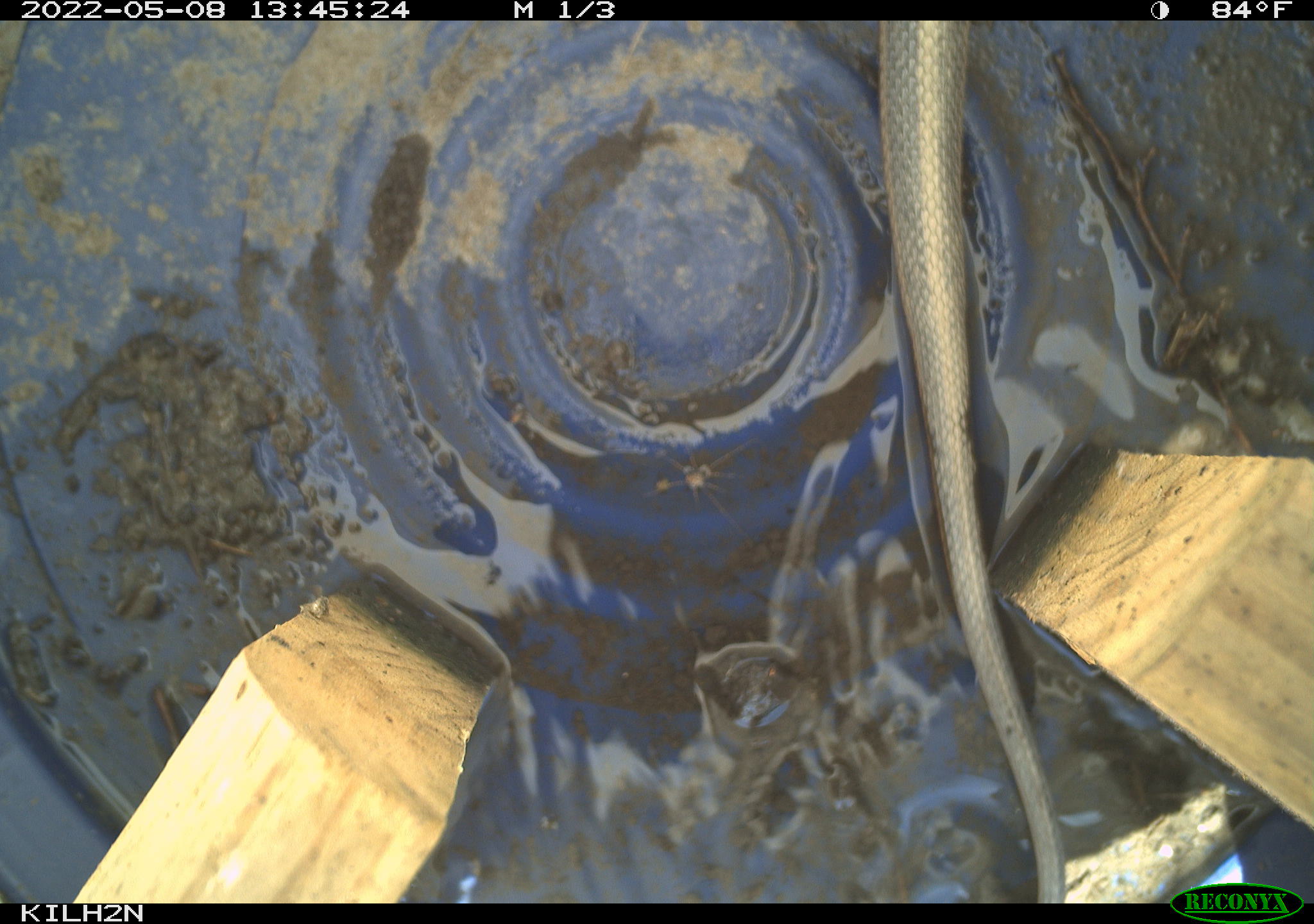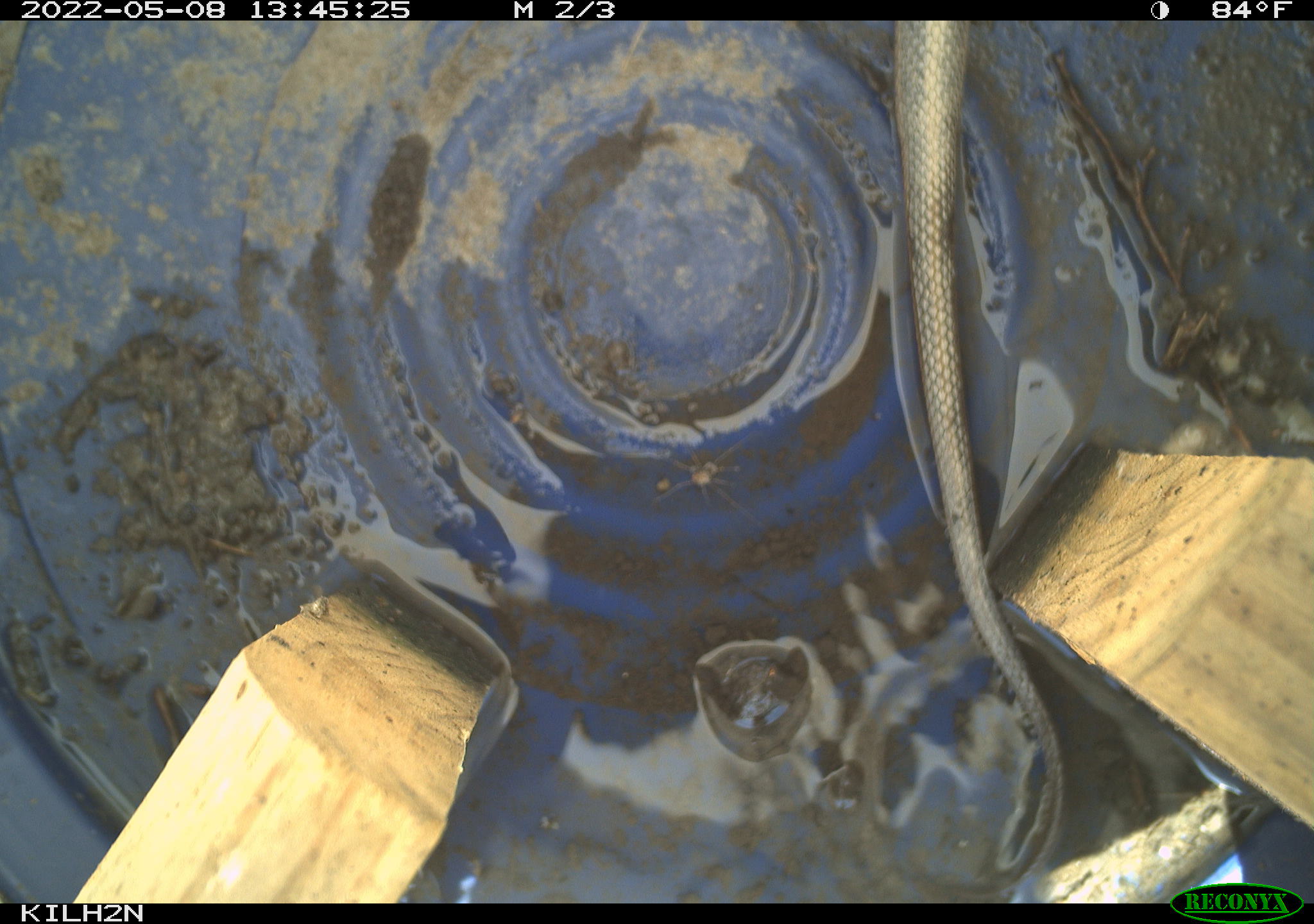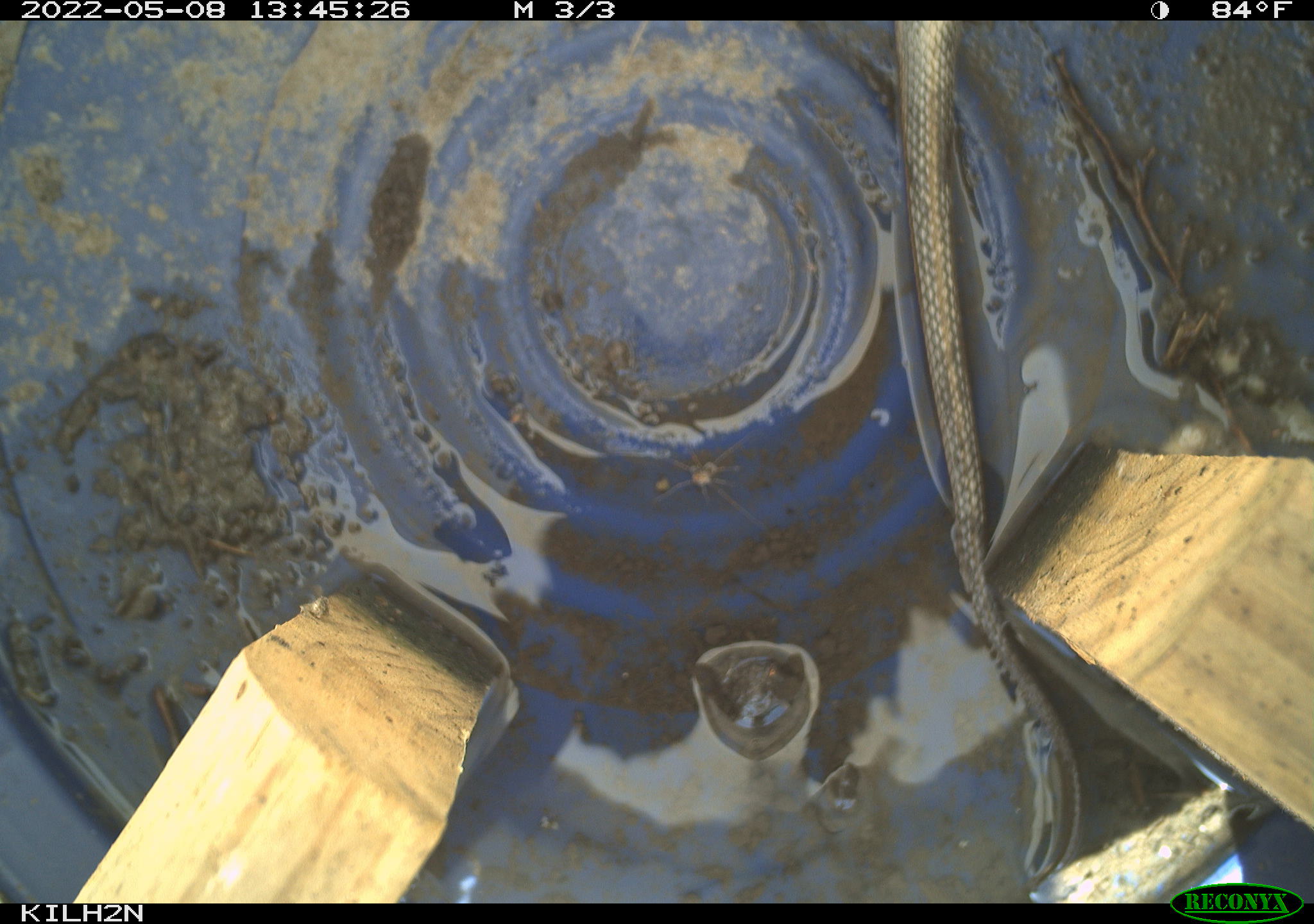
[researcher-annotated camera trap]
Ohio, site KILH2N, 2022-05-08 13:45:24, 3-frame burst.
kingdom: Animalia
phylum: Chordata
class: Reptilia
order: Squamata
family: Colubridae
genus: Thamnophis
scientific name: Thamnophis sirtalis sirtalis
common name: eastern gartersnake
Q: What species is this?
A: Eastern gartersnake (Thamnophis sirtalis sirtalis).